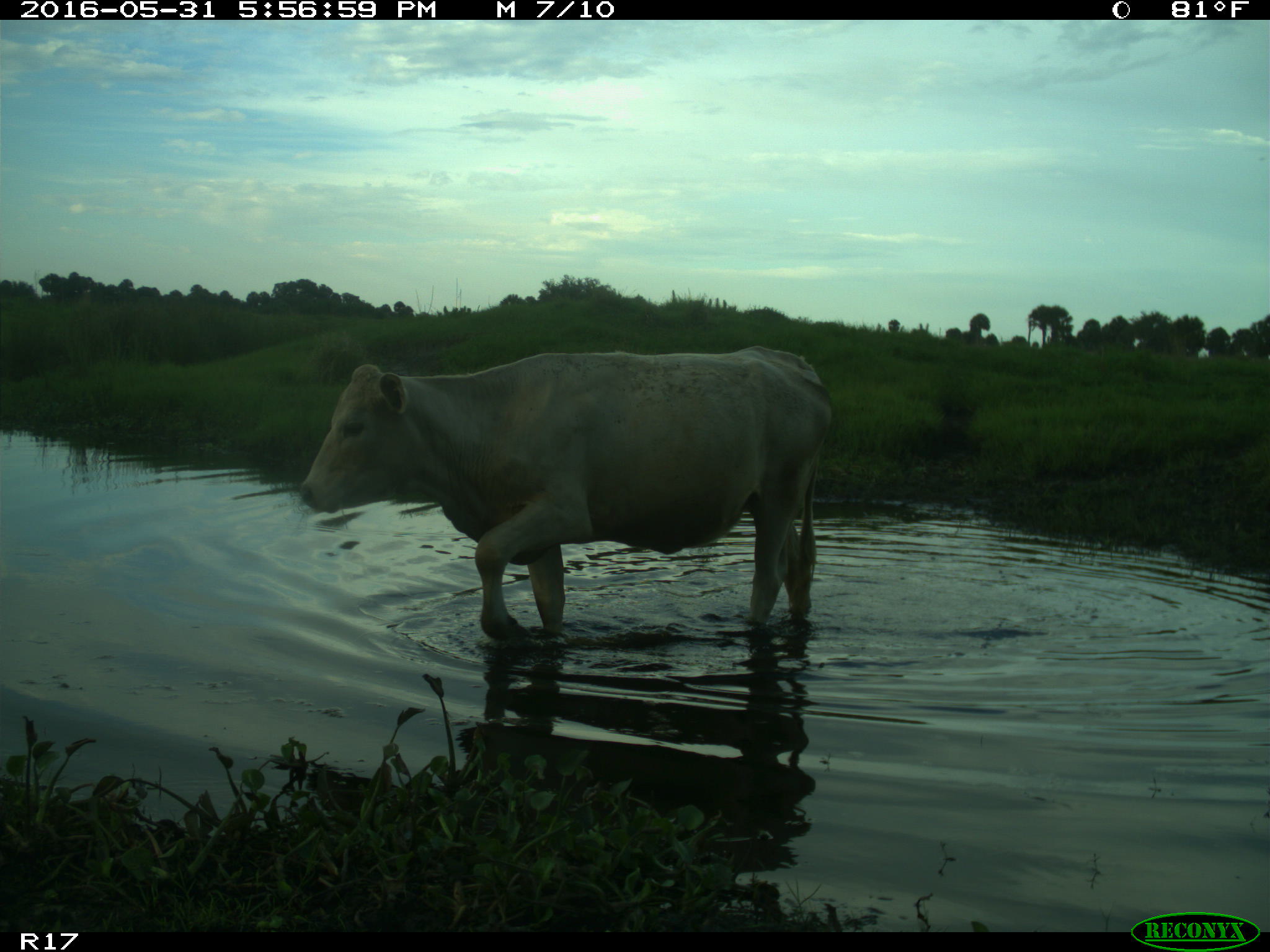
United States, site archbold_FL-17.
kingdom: Animalia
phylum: Chordata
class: Mammalia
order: Artiodactyla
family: Bovidae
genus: Bos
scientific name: Bos taurus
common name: domestic cow